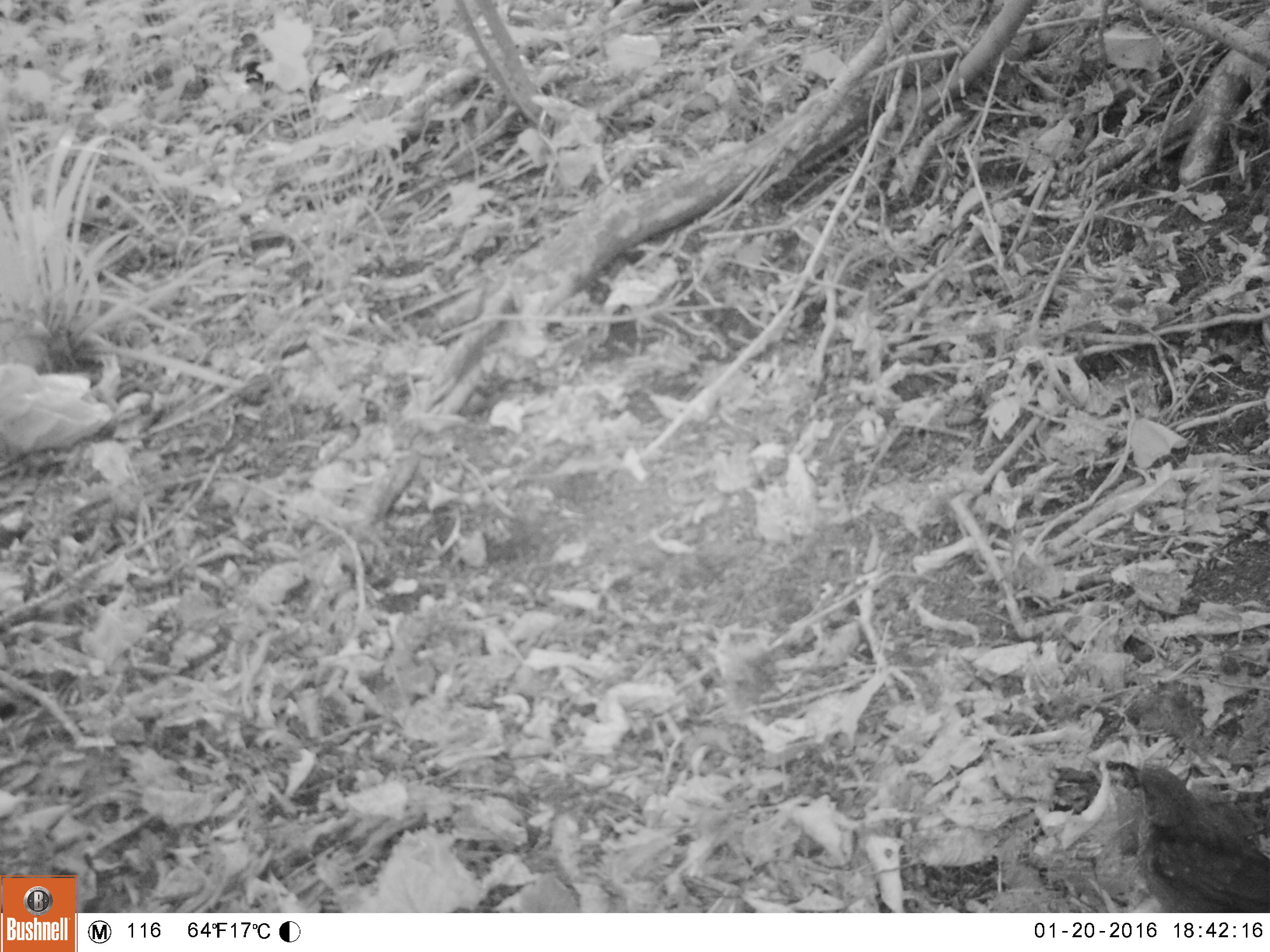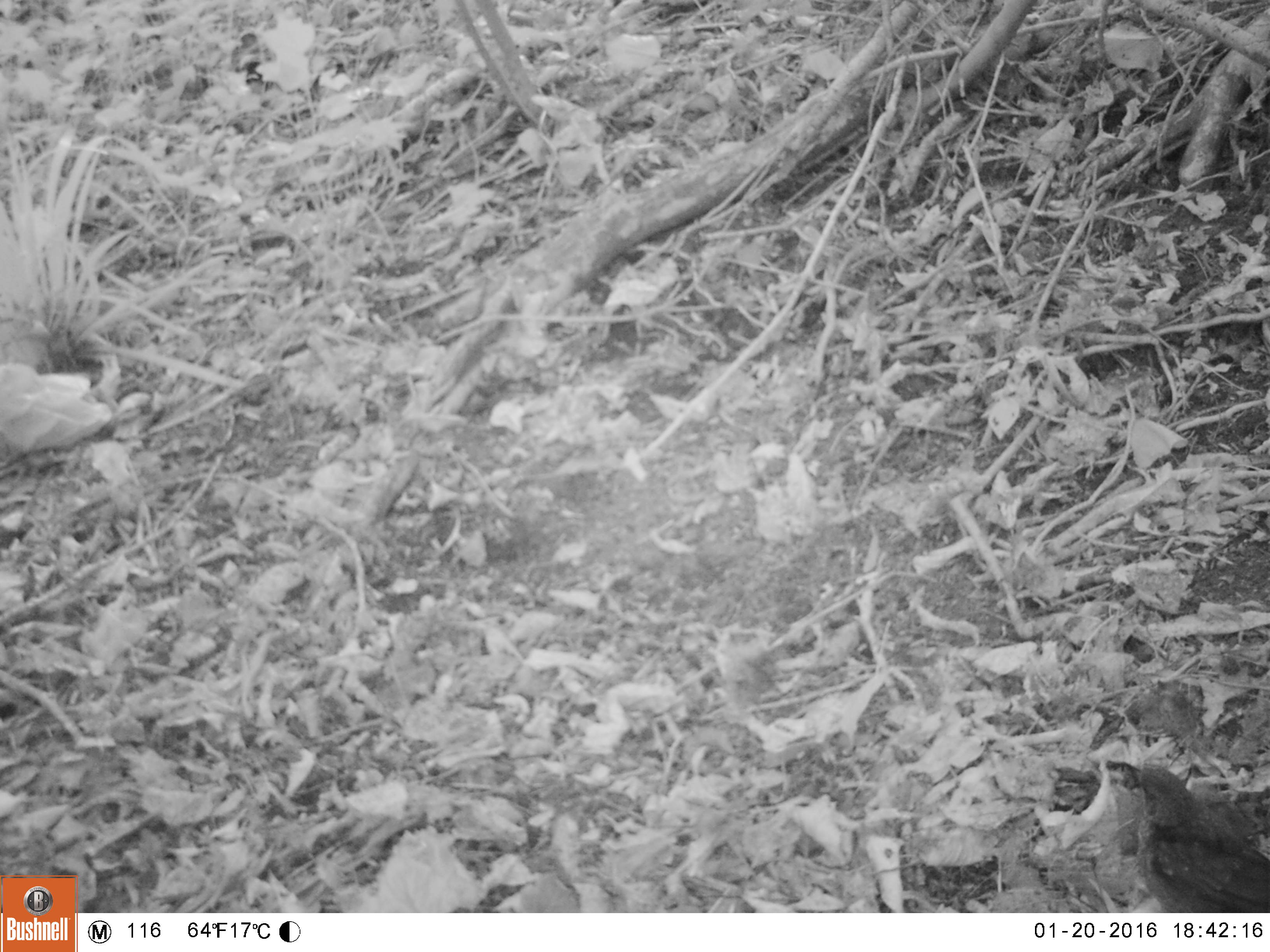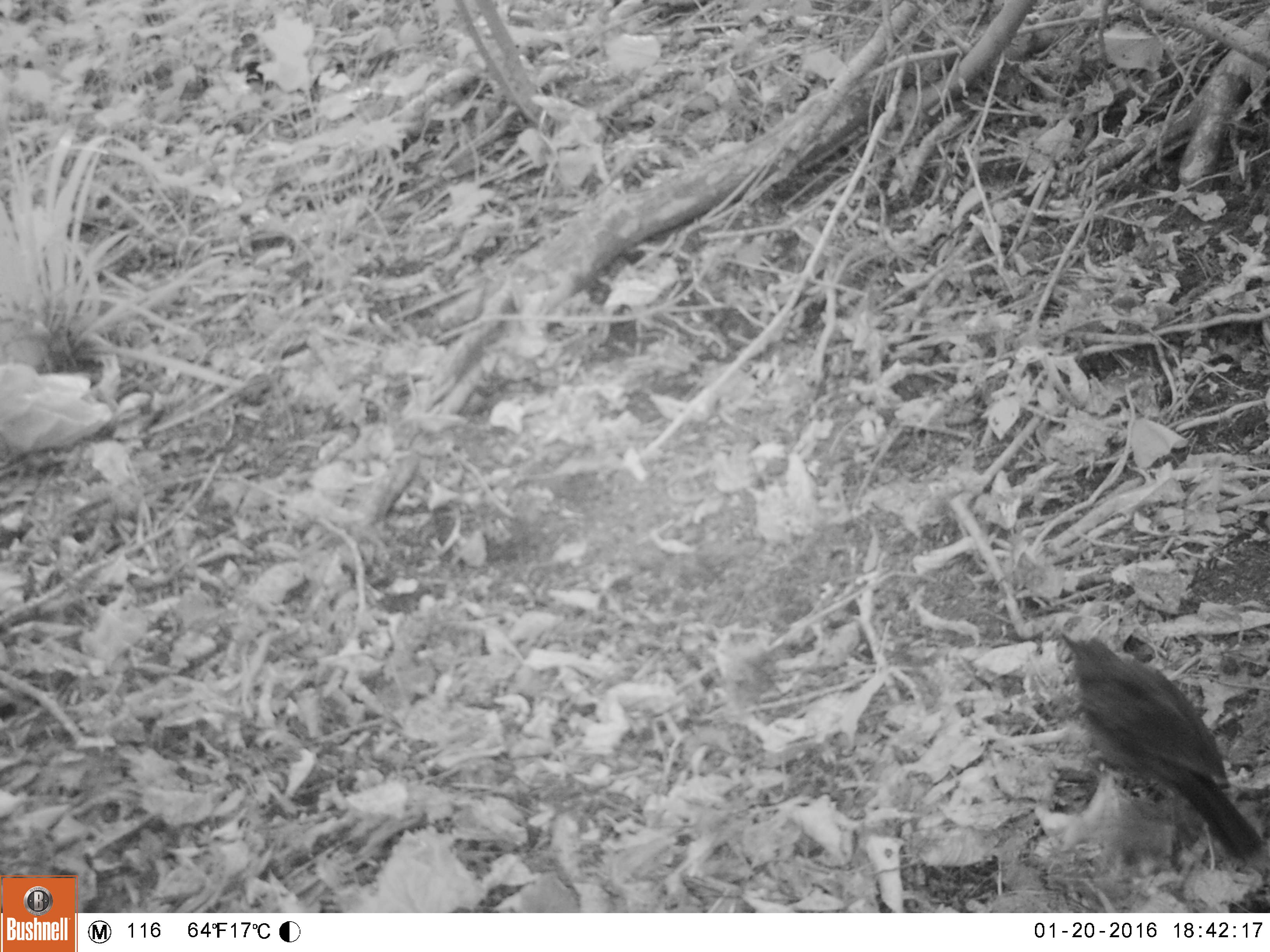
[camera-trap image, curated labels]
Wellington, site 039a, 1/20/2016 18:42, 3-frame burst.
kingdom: Animalia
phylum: Chordata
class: Aves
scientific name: Aves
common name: bird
Bird (Aves).